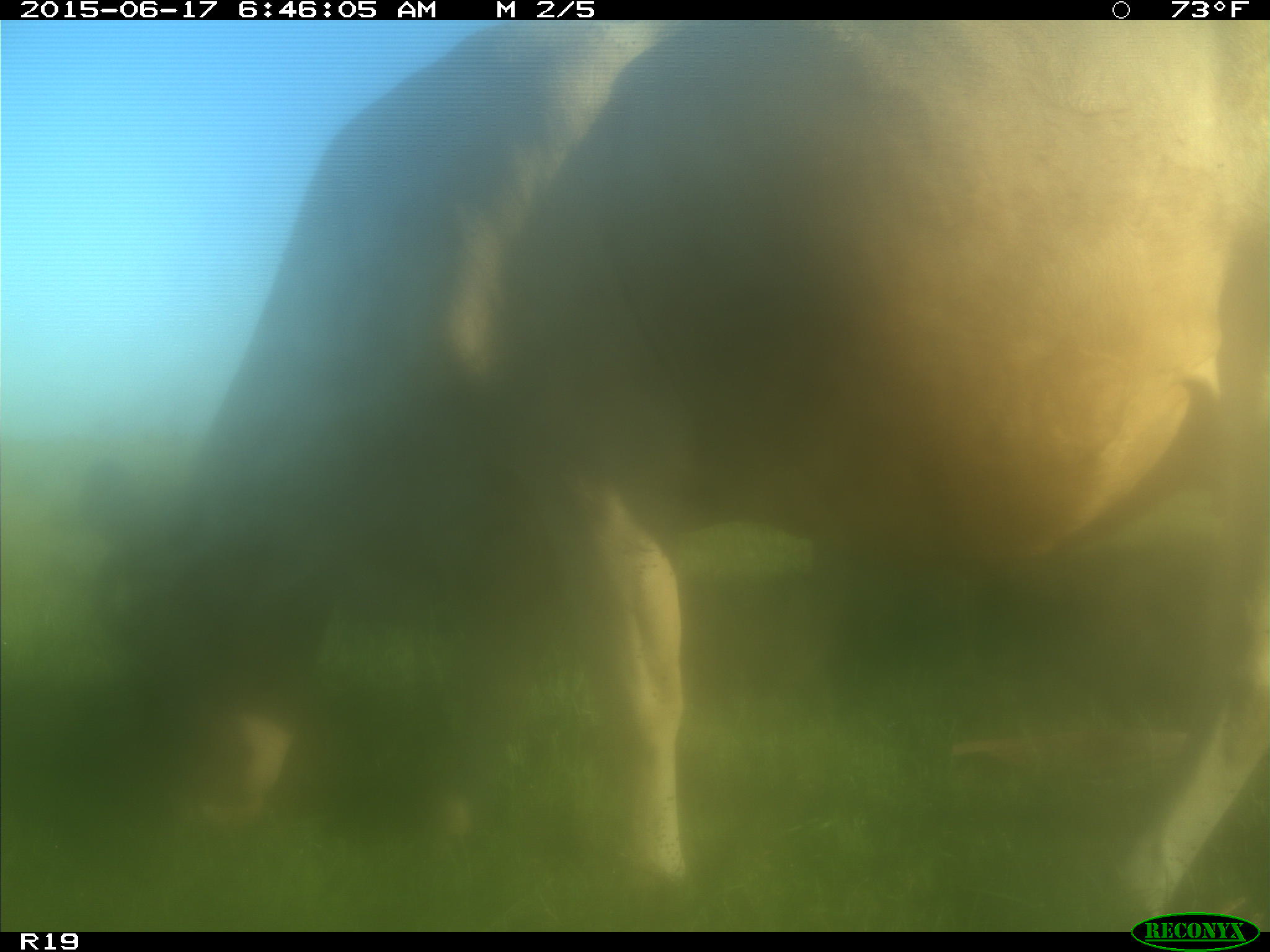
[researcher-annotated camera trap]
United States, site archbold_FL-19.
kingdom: Animalia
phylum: Chordata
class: Mammalia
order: Artiodactyla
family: Bovidae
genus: Bos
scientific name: Bos taurus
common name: domestic cow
Bos taurus (domestic cow).